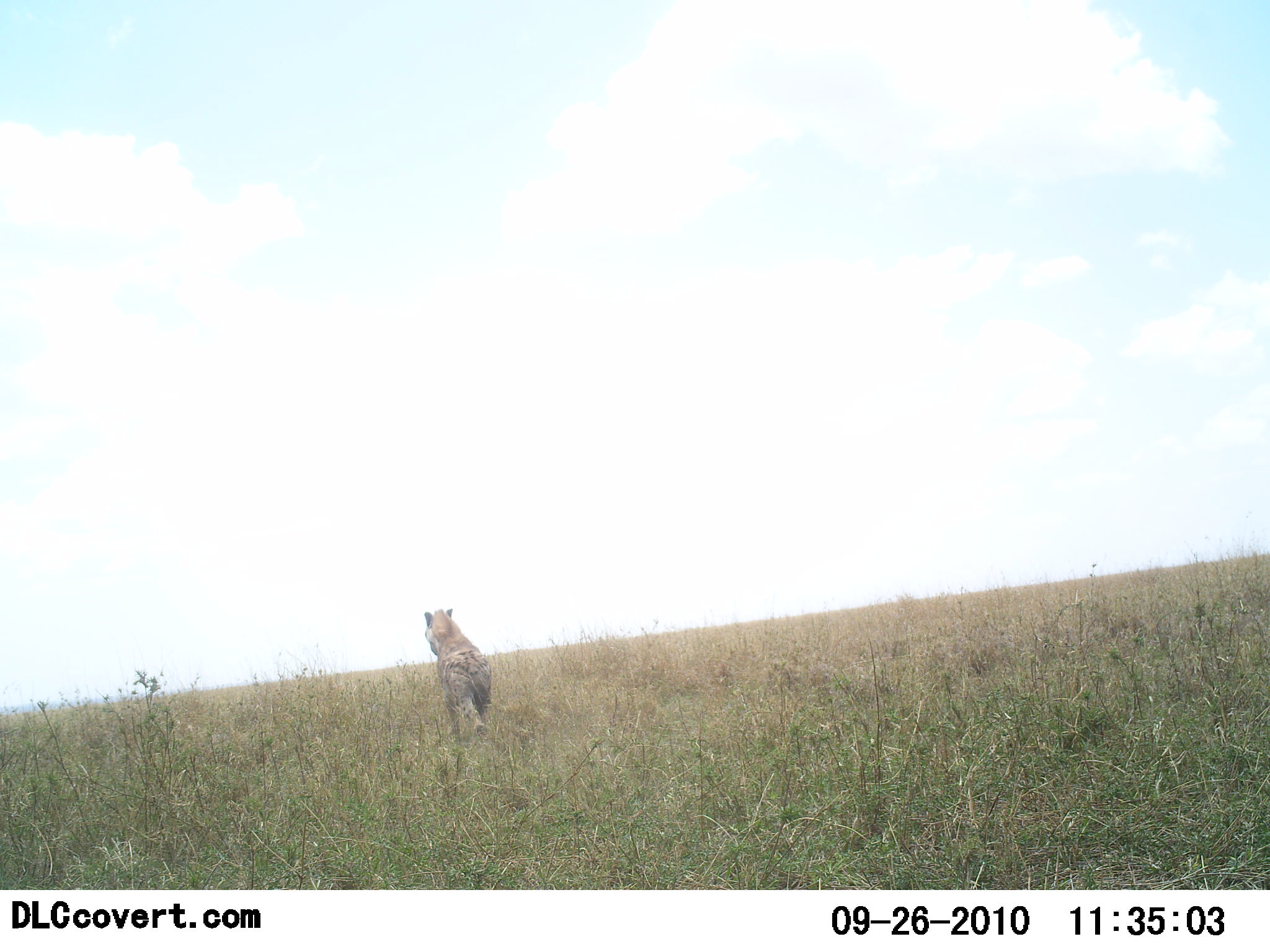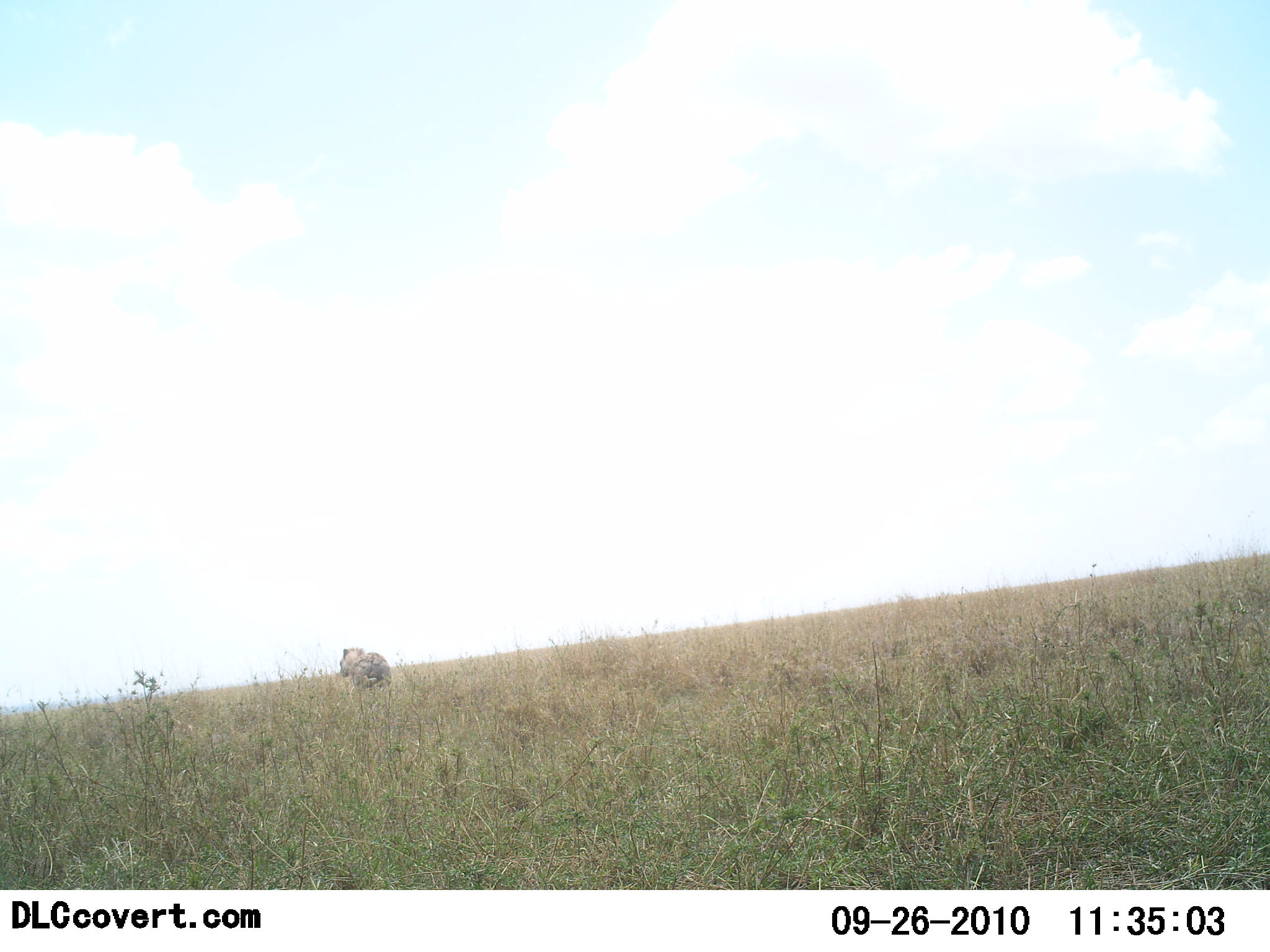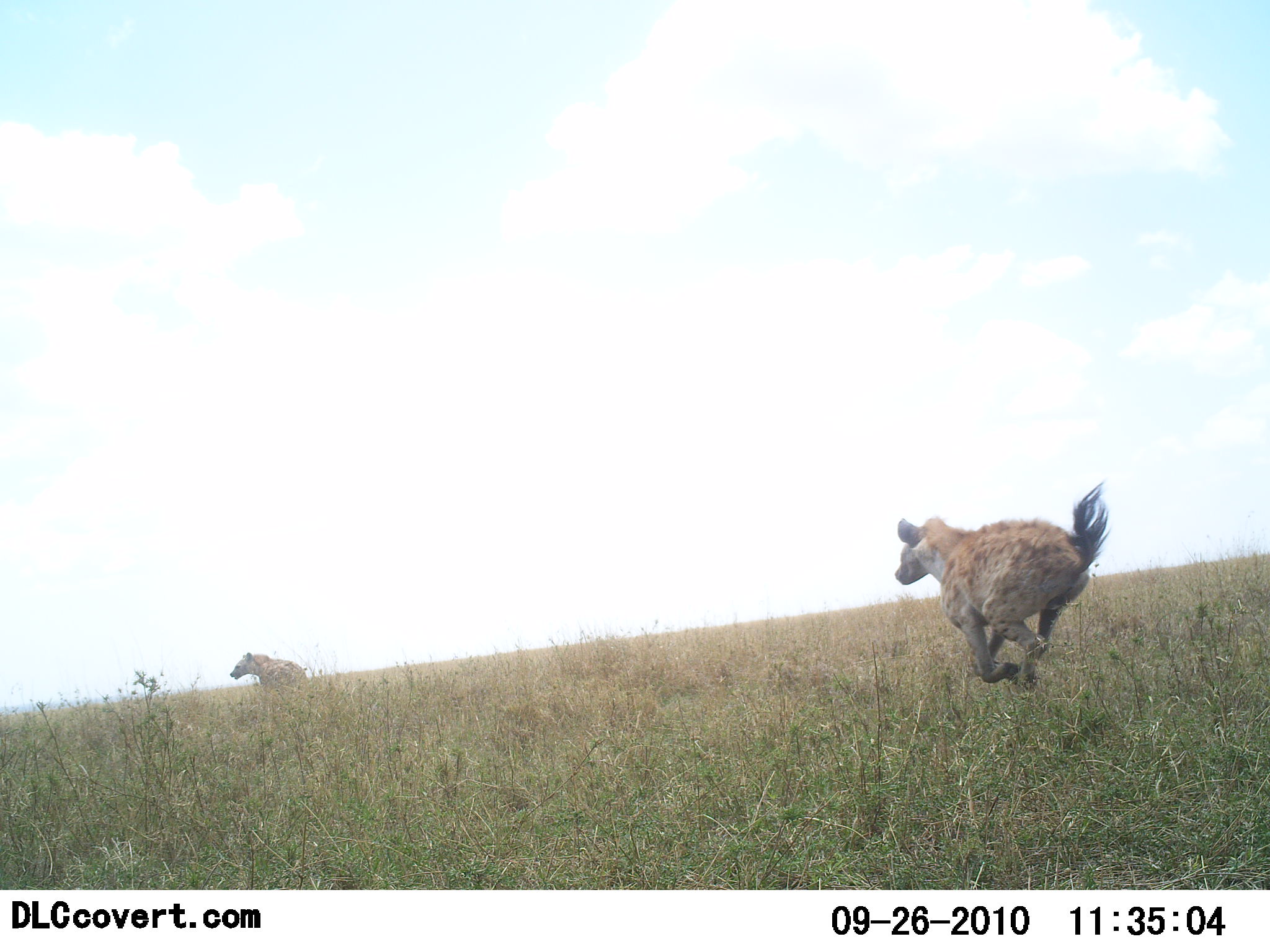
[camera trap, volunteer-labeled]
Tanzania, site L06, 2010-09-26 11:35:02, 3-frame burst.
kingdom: Animalia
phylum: Chordata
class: Mammalia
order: Carnivora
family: Hyaenidae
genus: Crocuta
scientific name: Crocuta crocuta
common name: spotted hyena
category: hyenaspotted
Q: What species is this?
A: Hyenaspotted (spotted hyena) (Crocuta crocuta).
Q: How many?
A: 2.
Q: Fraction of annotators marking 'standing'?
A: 0%.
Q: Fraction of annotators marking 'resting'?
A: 0%.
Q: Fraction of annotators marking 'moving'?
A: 100%.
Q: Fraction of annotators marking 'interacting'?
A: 6%.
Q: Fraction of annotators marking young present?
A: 0%.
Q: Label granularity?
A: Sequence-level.